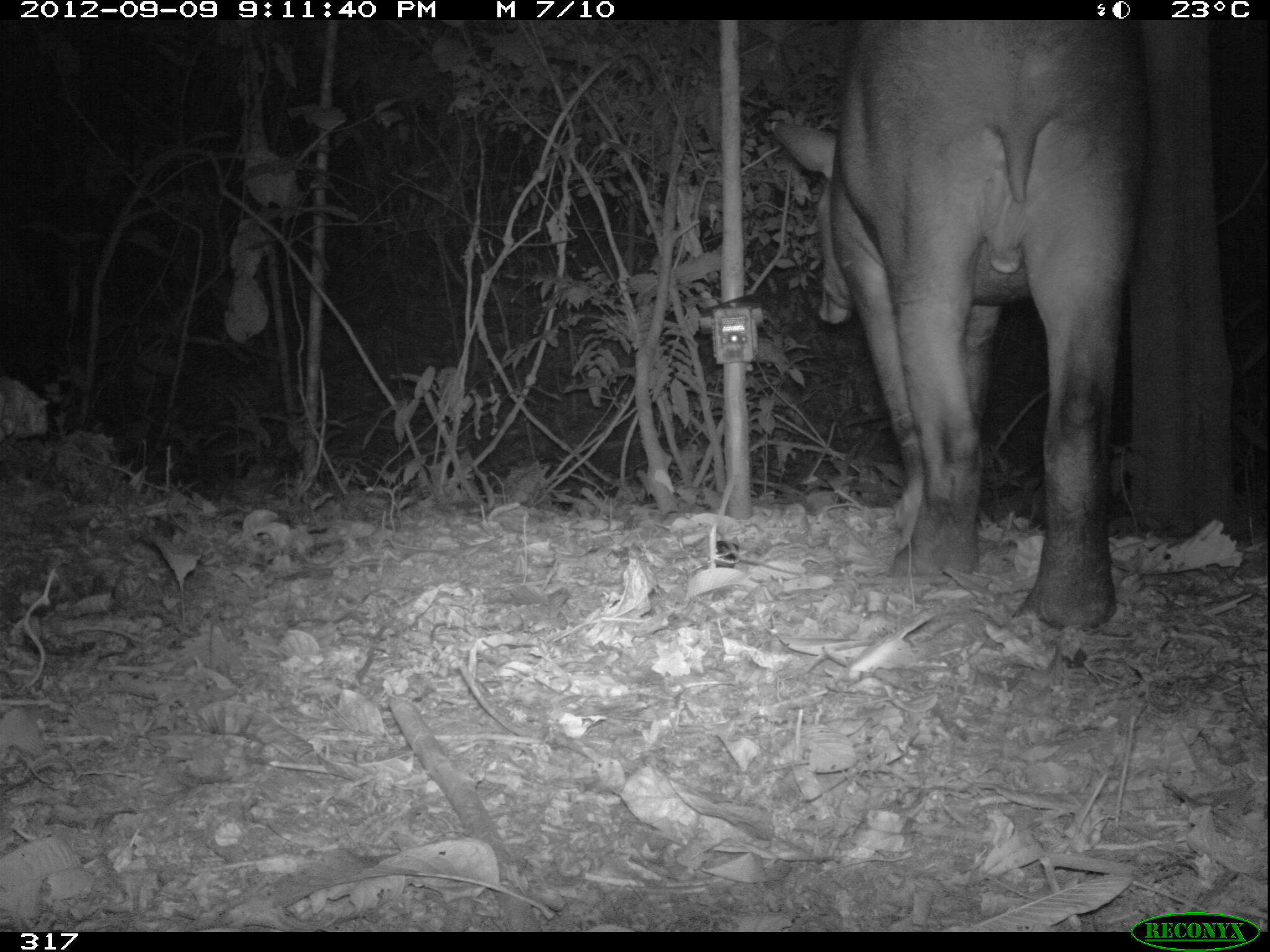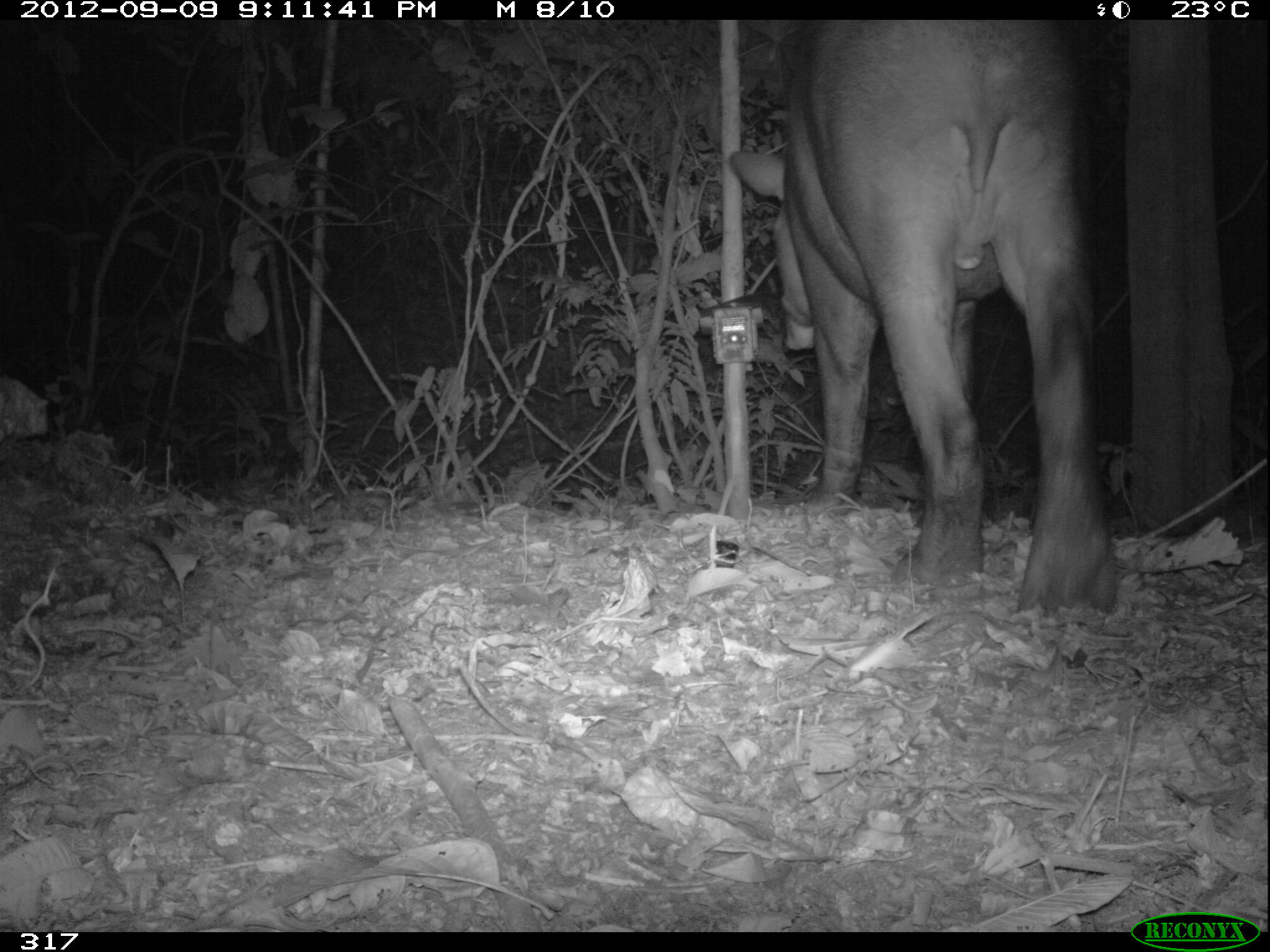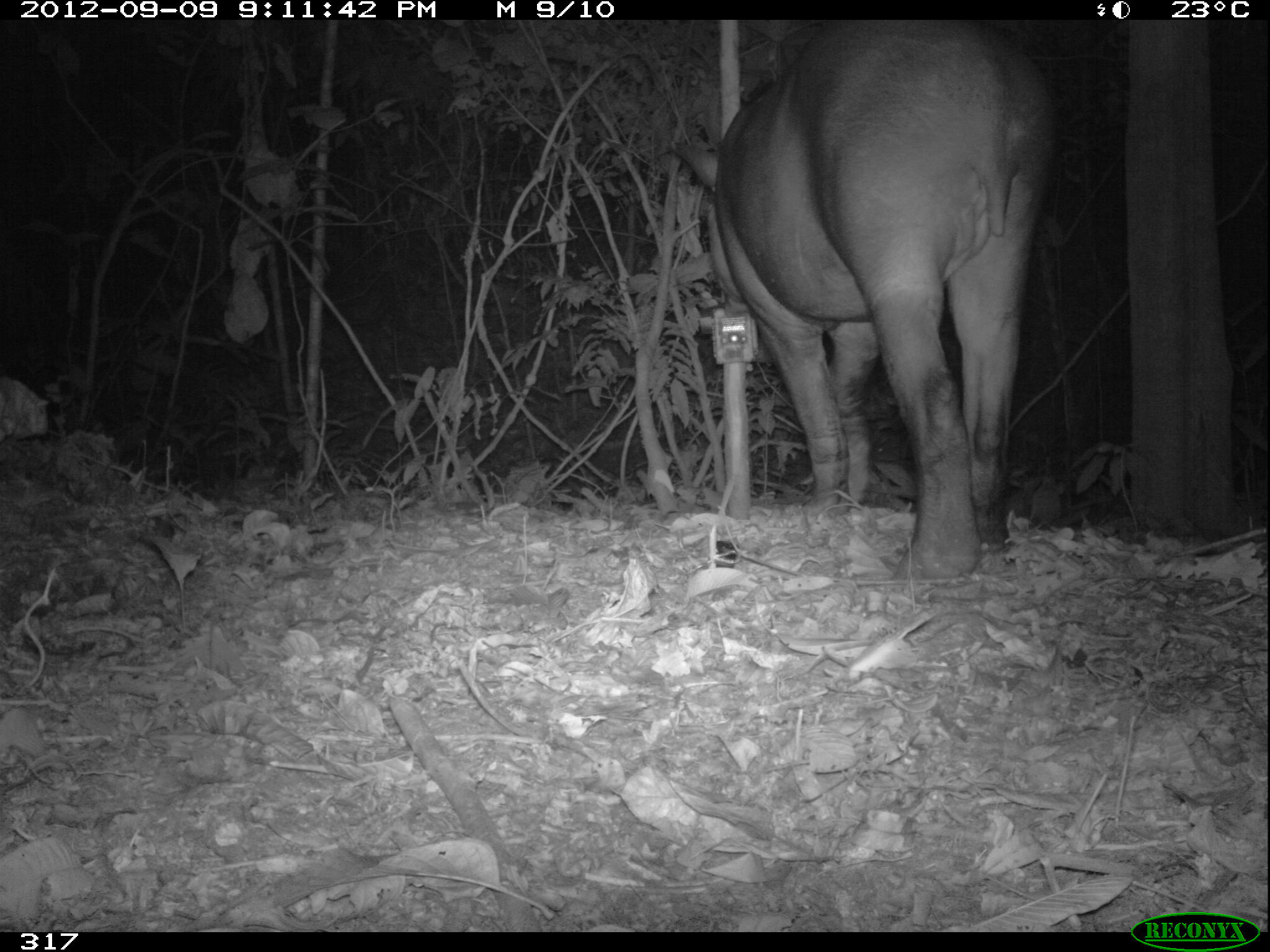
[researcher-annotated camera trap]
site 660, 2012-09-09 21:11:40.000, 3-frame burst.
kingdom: Animalia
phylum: Chordata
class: Mammalia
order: Perissodactyla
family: Tapiridae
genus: Tapirus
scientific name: Tapirus terrestris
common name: south american tapir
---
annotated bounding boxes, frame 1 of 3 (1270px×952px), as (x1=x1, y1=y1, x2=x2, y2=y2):
tapirus terrestris: (x1=767, y1=18, x2=1140, y2=625)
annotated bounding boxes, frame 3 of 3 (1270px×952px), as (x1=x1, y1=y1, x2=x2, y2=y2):
tapirus terrestris: (x1=671, y1=20, x2=1051, y2=580)